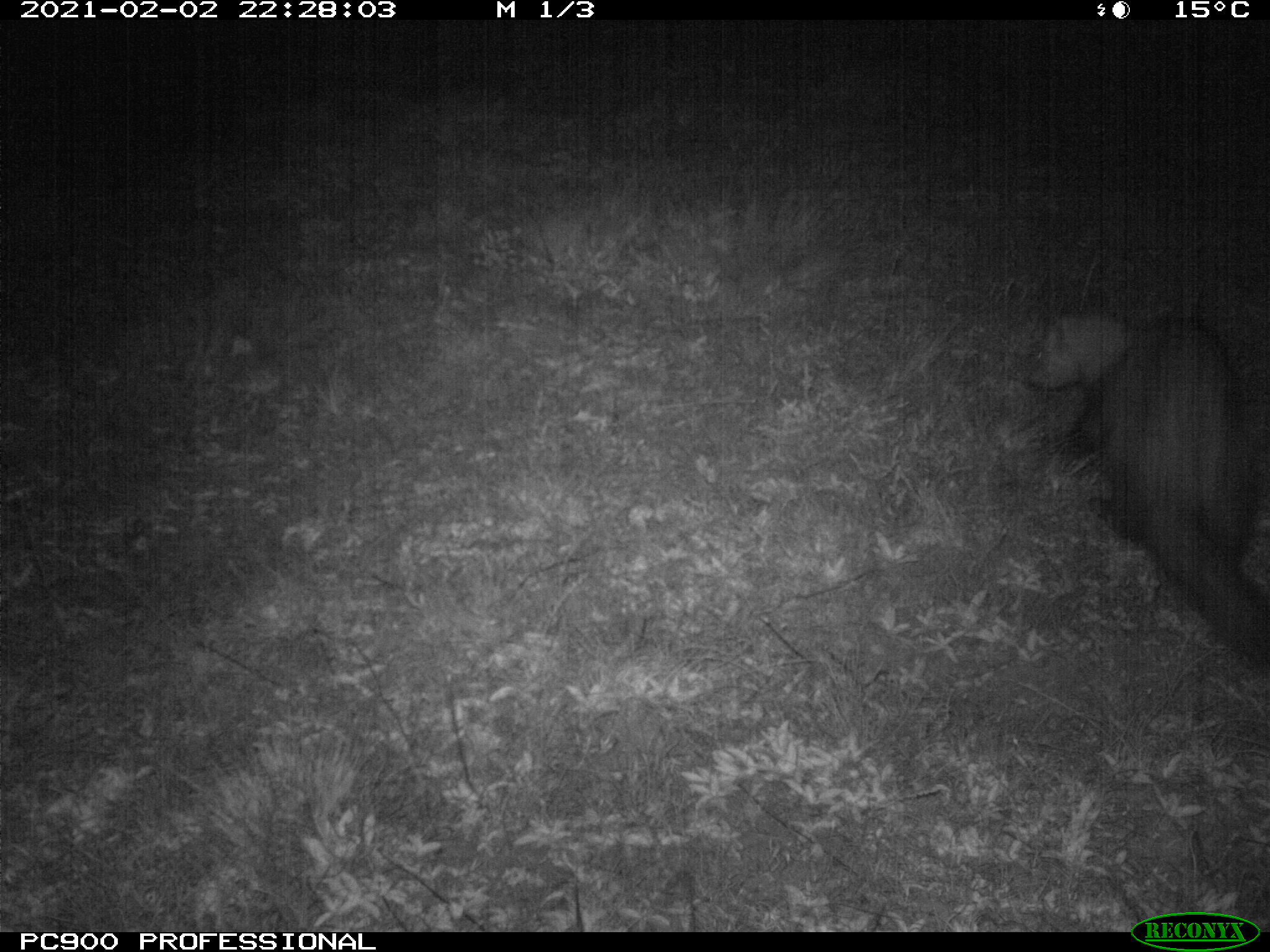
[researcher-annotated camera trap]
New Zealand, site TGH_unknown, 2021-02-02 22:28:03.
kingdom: Animalia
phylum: Chordata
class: Mammalia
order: Carnivora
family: Mustelidae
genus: Mustela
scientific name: Mustela furo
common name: ferret